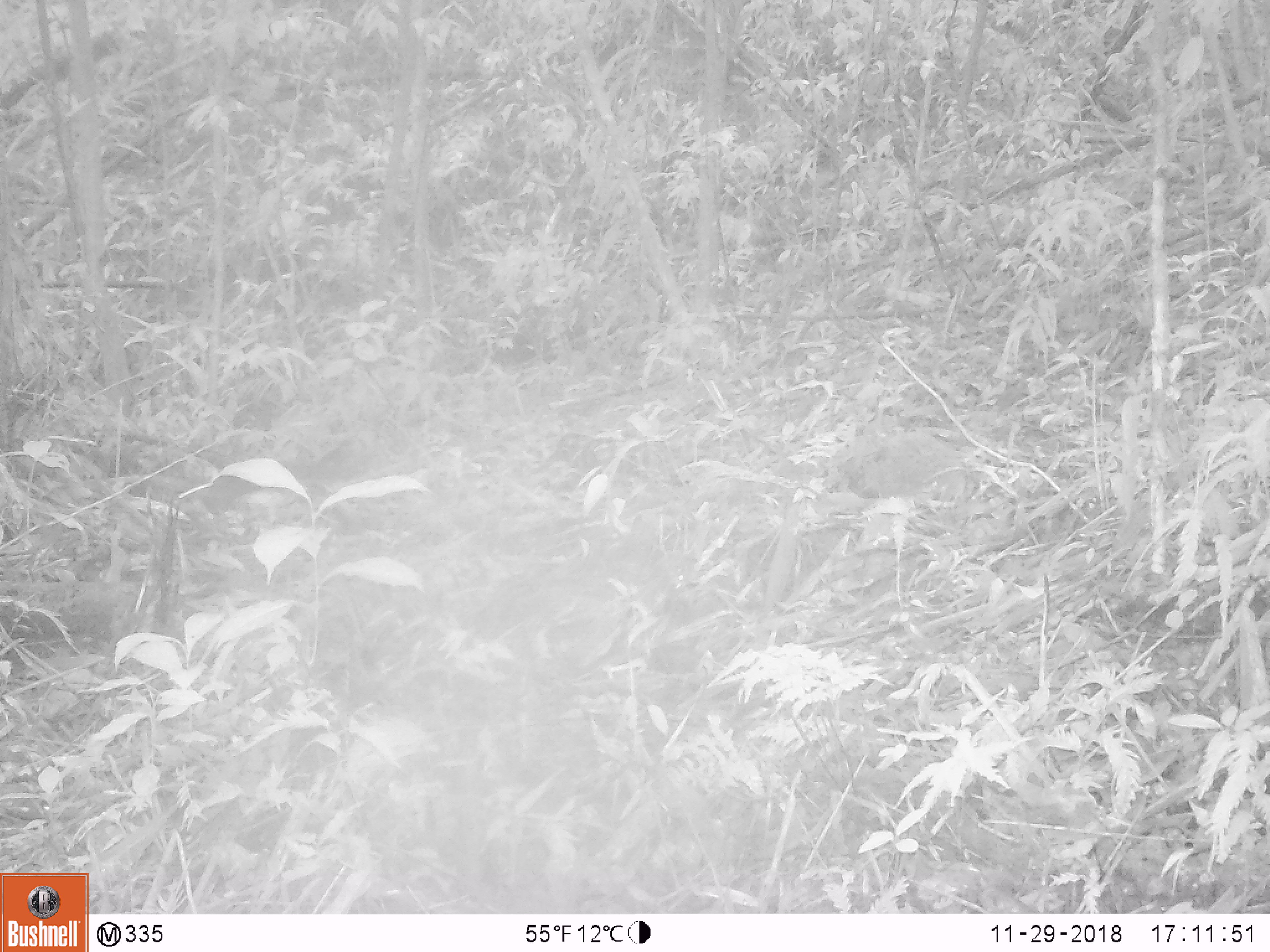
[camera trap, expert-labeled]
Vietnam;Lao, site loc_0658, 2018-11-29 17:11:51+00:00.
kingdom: Animalia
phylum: Chordata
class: Mammalia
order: Rodentia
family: Sciuridae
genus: Dremomys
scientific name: Dremomys rufigenis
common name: red-cheeked squirrel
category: red cheeked squirrel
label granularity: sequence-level